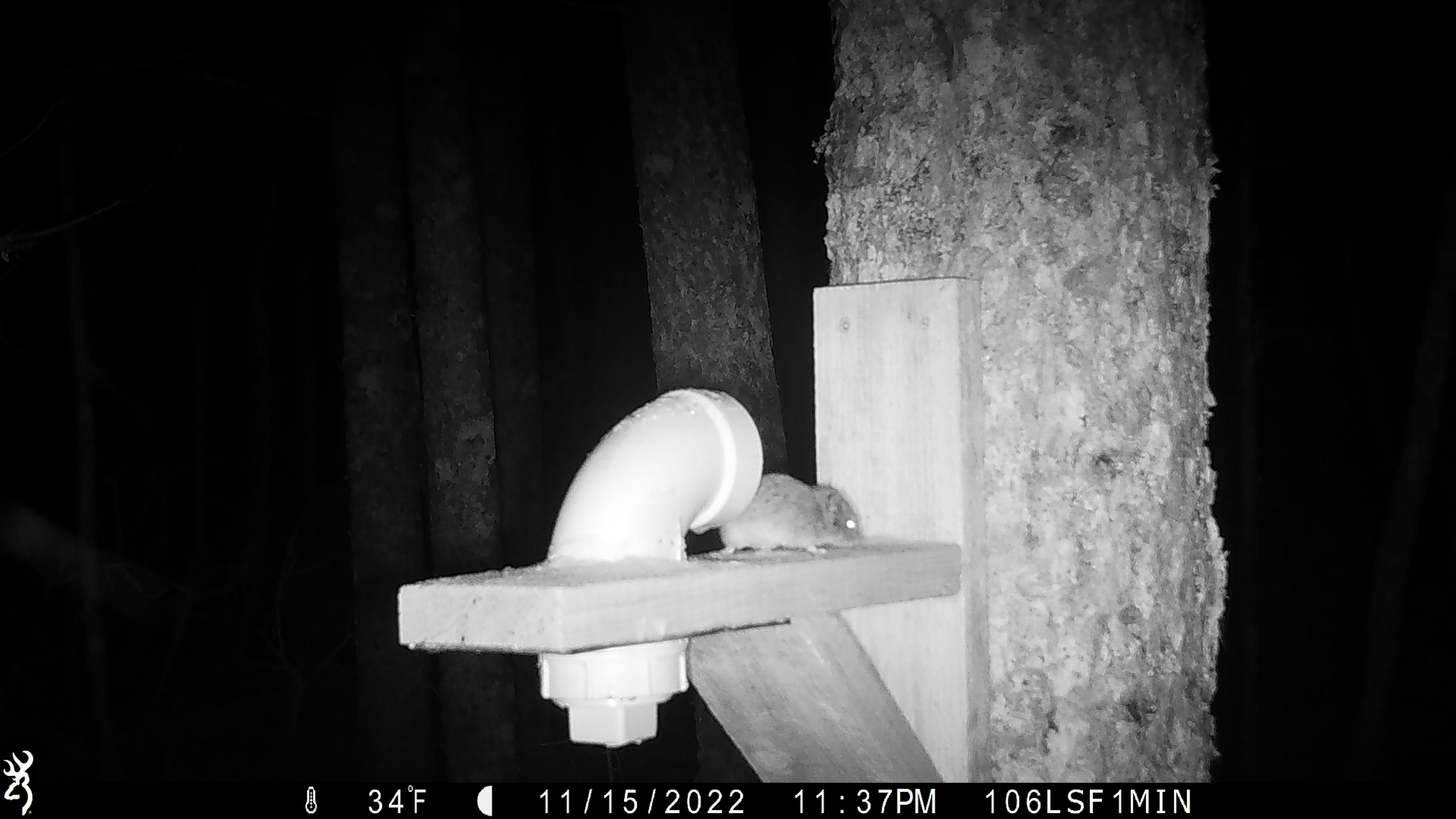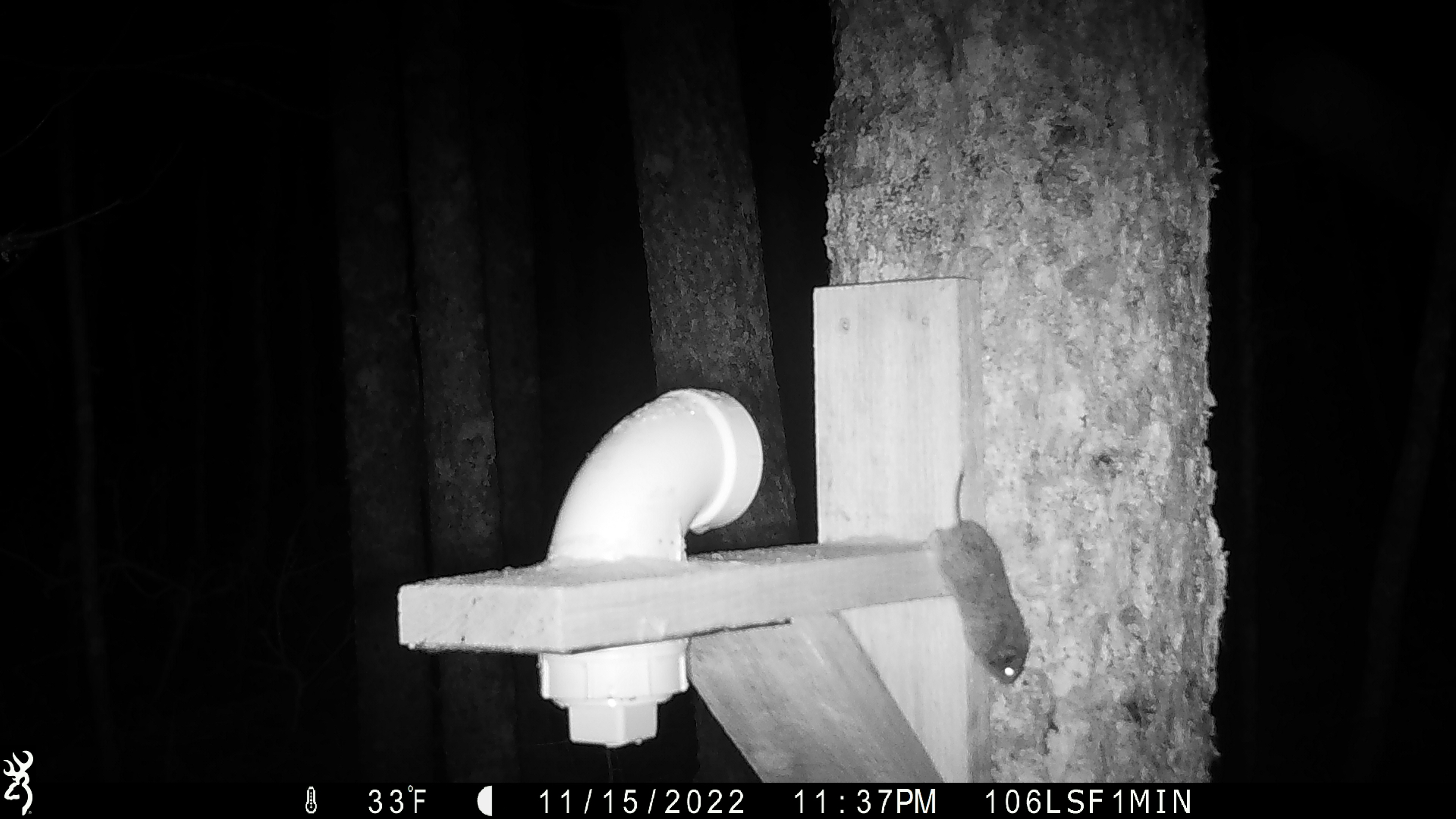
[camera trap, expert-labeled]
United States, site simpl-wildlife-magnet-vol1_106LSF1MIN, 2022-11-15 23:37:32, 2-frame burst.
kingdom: Animalia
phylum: Chordata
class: Mammalia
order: Rodentia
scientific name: Rodentia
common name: mouse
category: mouse sp.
Mouse sp. (mouse) (Rodentia).